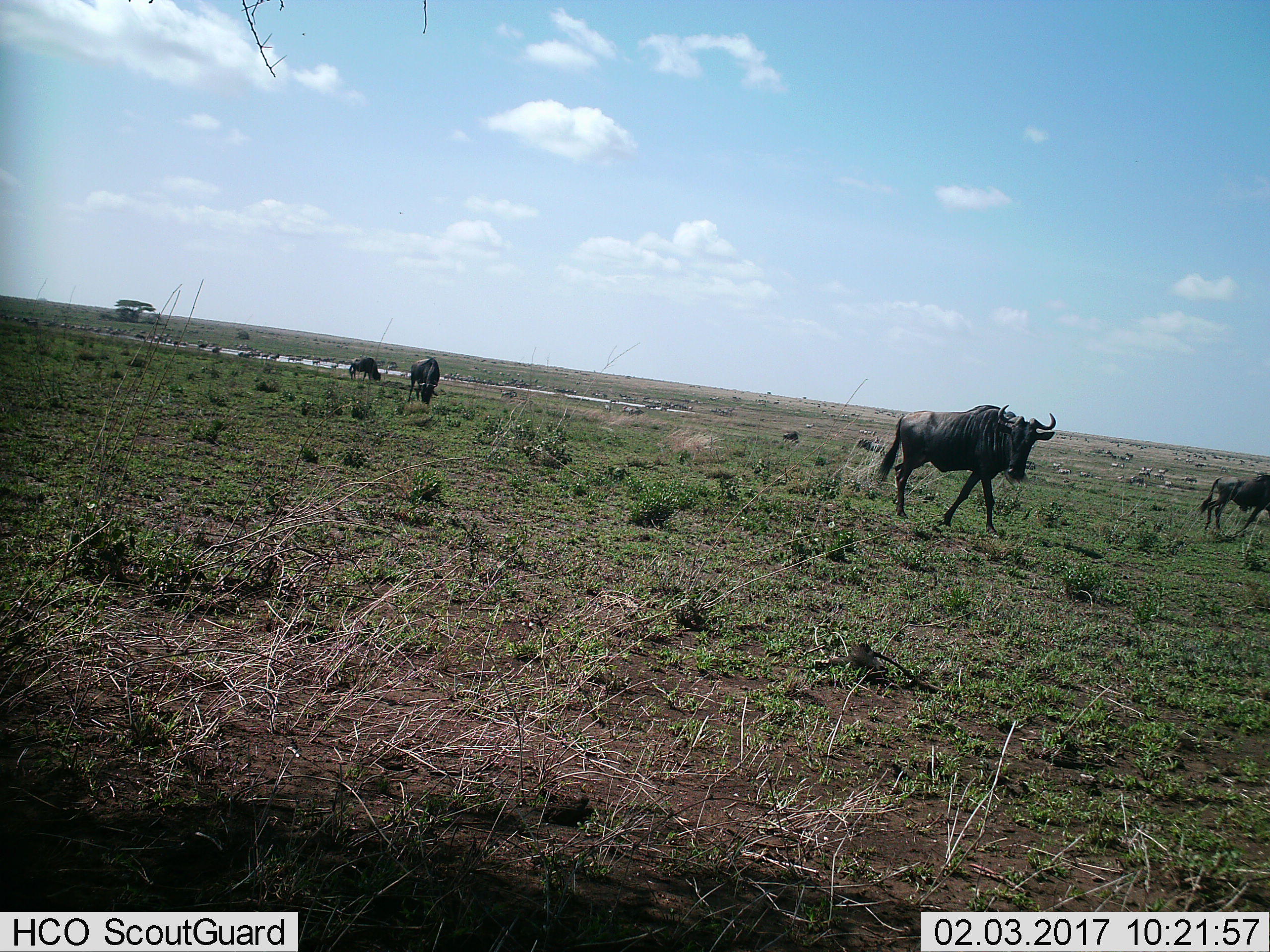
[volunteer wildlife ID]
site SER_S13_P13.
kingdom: Animalia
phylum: Chordata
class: Mammalia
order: Artiodactyla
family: Bovidae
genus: Connochaetes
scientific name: Connochaetes taurinus taurinus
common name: blue wildebeest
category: wildebeestblue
Wildebeestblue (blue wildebeest) (Connochaetes taurinus taurinus), count 4. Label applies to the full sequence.